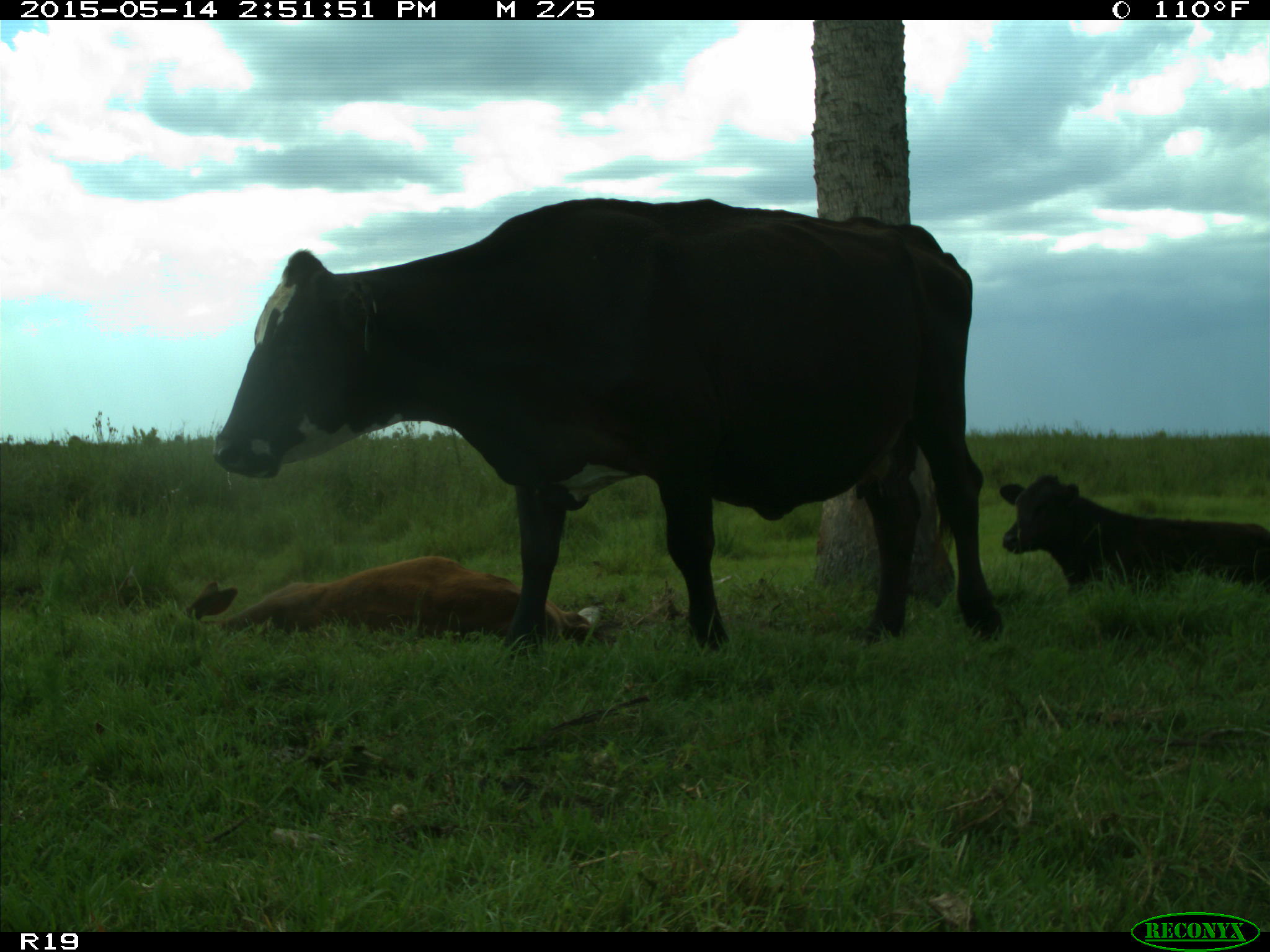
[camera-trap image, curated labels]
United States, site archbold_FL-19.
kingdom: Animalia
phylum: Chordata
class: Mammalia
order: Artiodactyla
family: Bovidae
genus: Bos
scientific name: Bos taurus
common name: domestic cow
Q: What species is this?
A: Bos taurus (domestic cow).